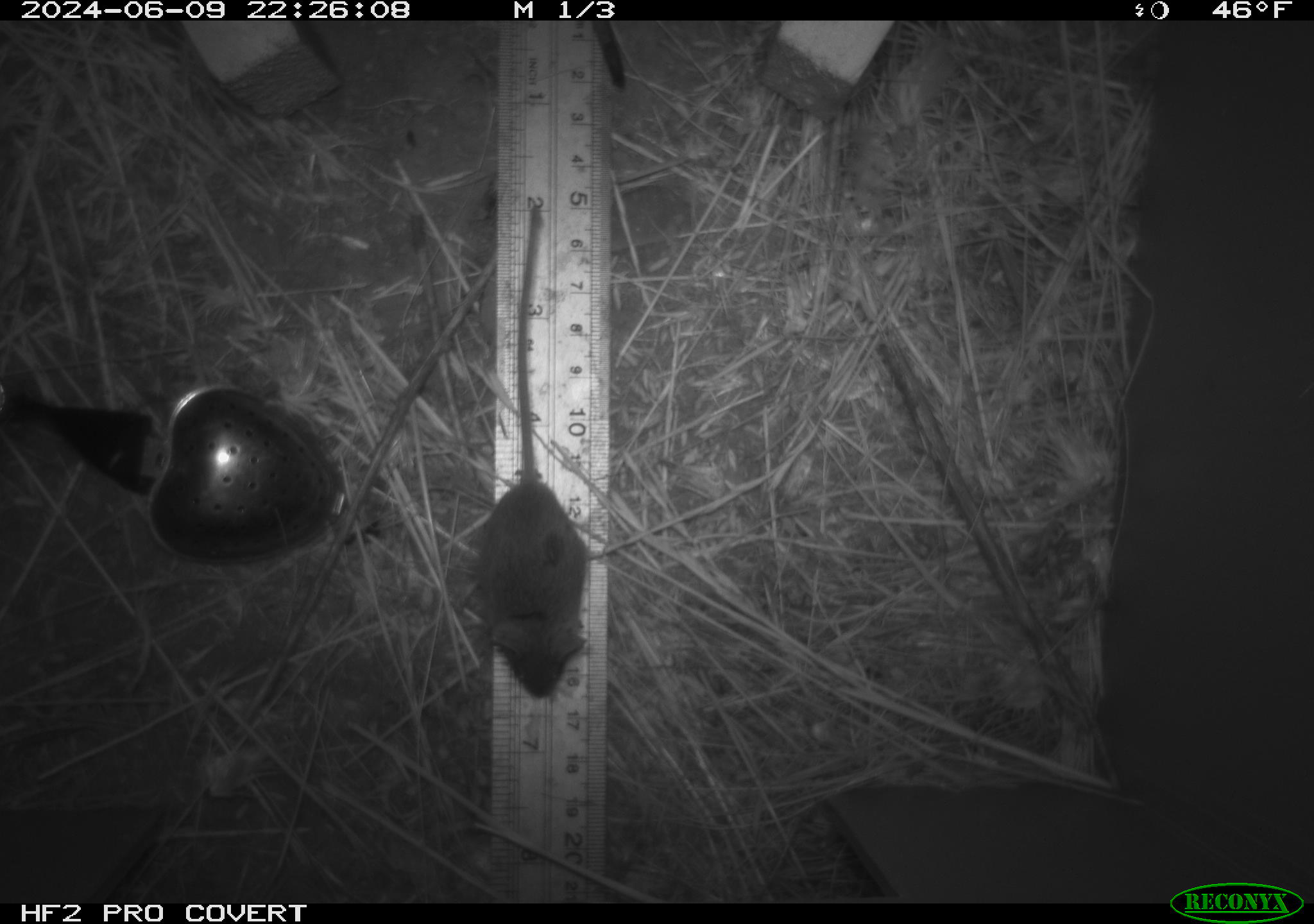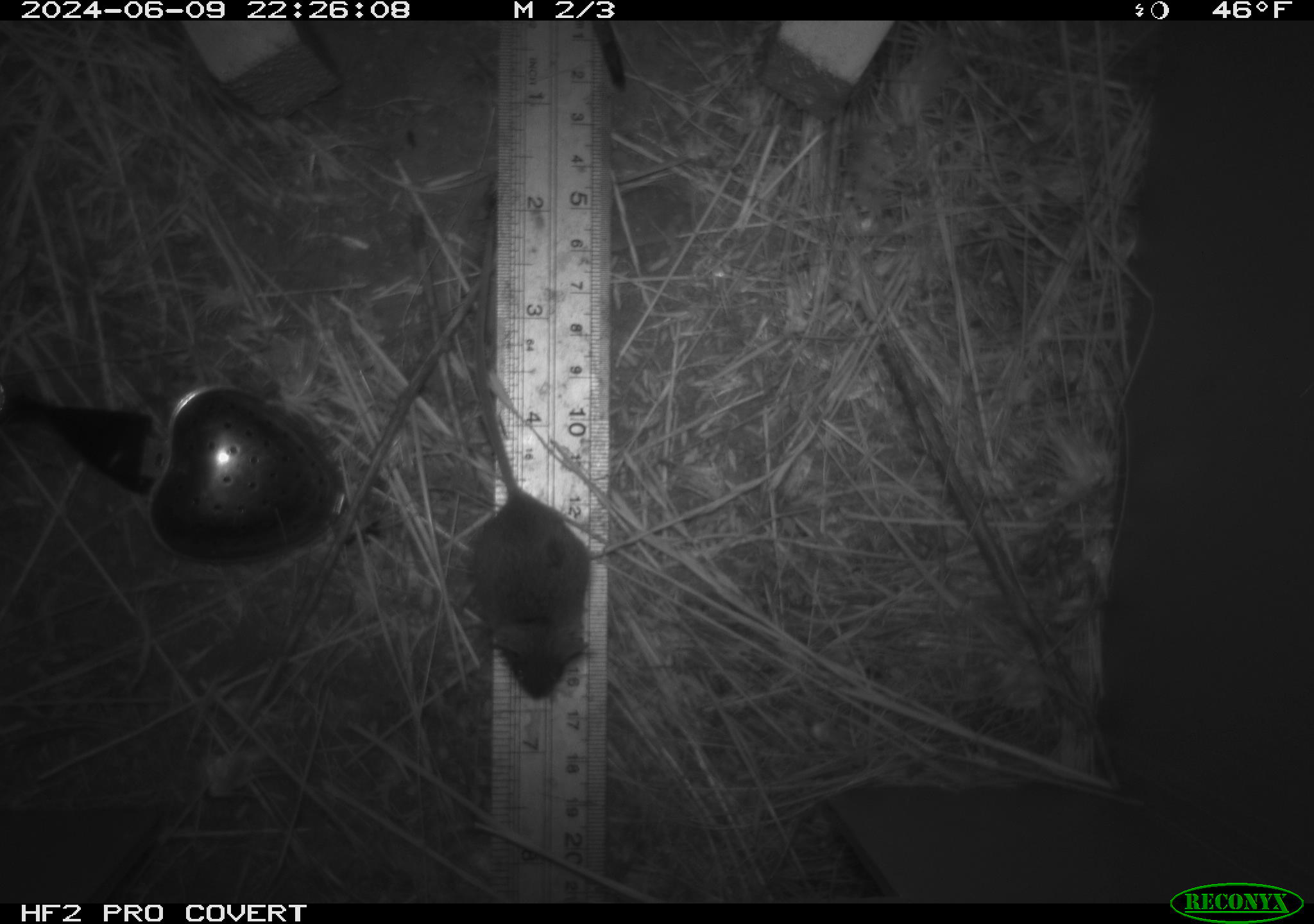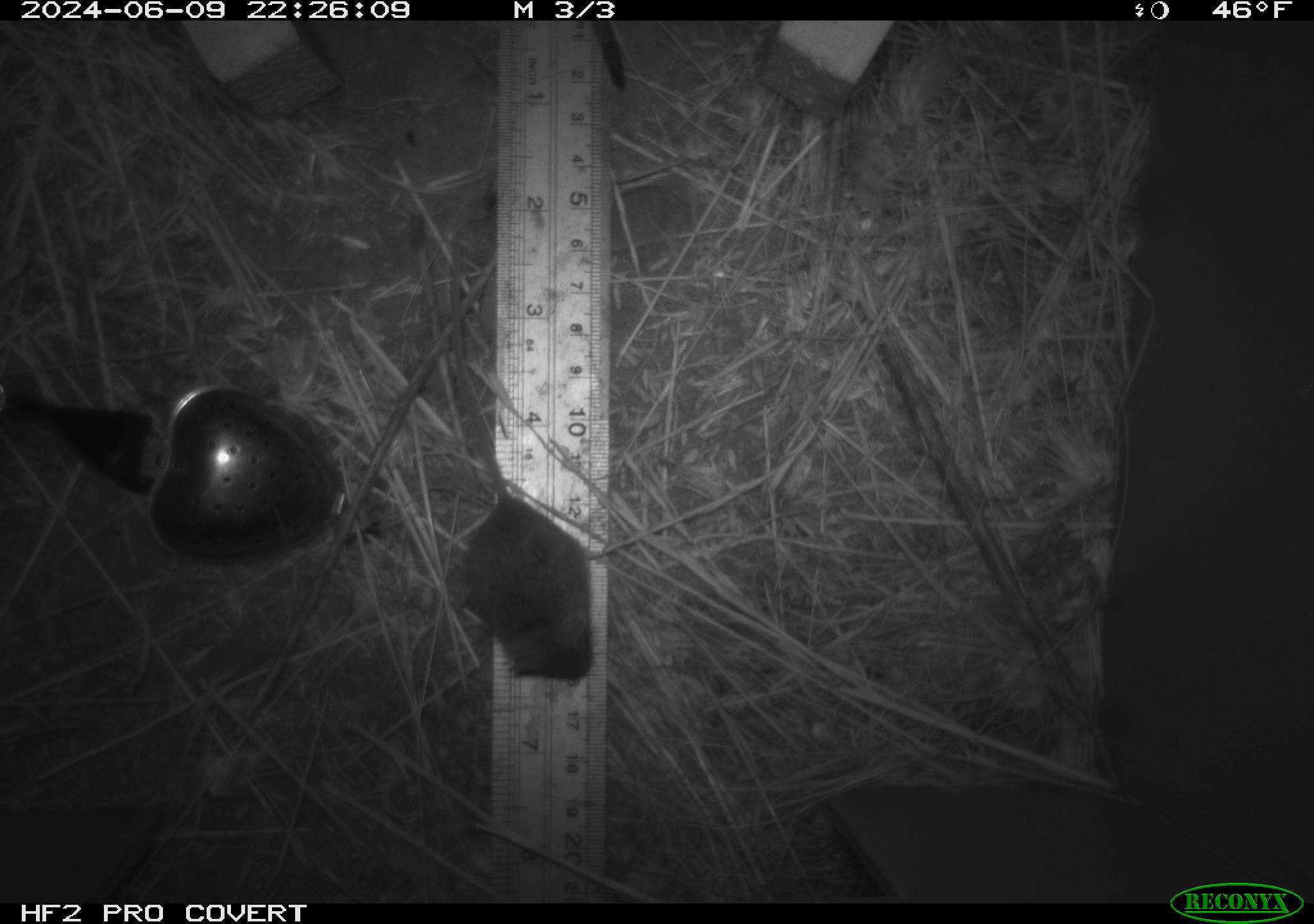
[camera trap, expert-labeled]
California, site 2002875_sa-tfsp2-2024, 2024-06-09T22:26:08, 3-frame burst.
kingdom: Animalia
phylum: Chordata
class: Mammalia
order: Rodentia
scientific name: Rodentia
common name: mouse species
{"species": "mouse species (Rodentia)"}